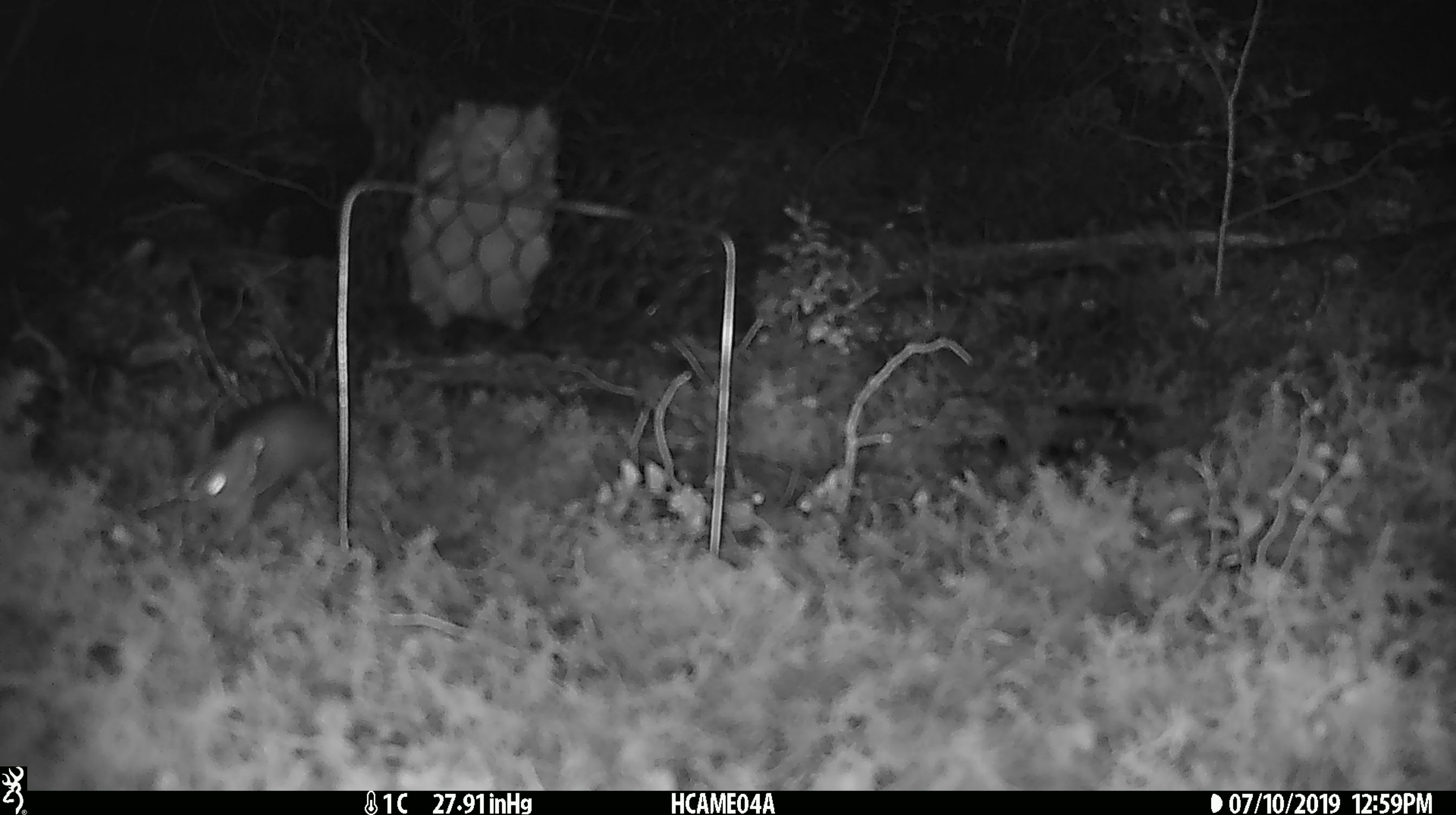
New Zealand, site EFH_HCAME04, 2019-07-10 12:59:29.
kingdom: Animalia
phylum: Chordata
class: Mammalia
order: Rodentia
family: Muridae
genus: Mus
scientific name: Mus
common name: mouse